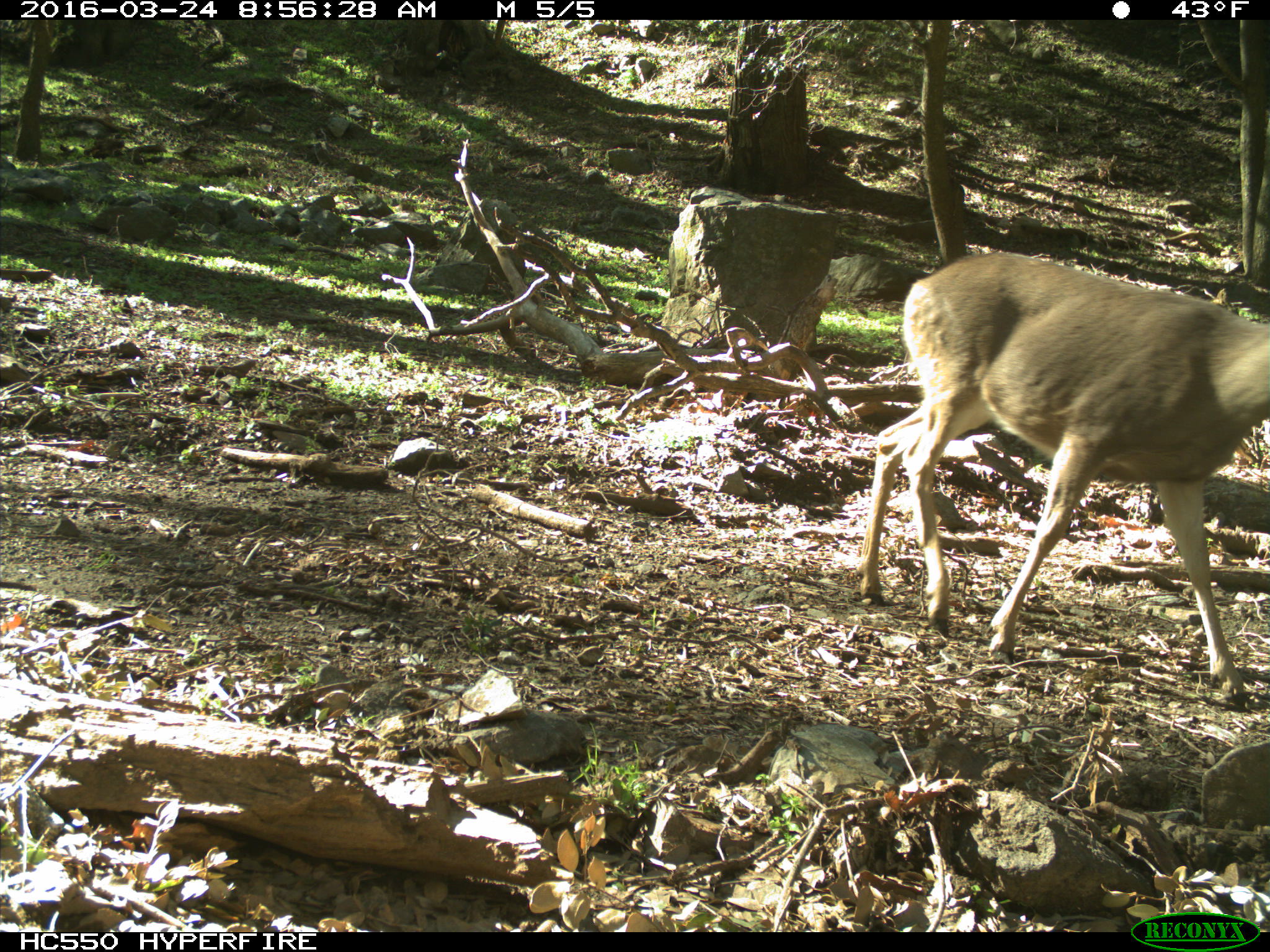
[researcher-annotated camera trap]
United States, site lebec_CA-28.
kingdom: Animalia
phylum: Chordata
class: Mammalia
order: Artiodactyla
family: Cervidae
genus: Odocoileus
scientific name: Odocoileus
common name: deer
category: unidentified deer